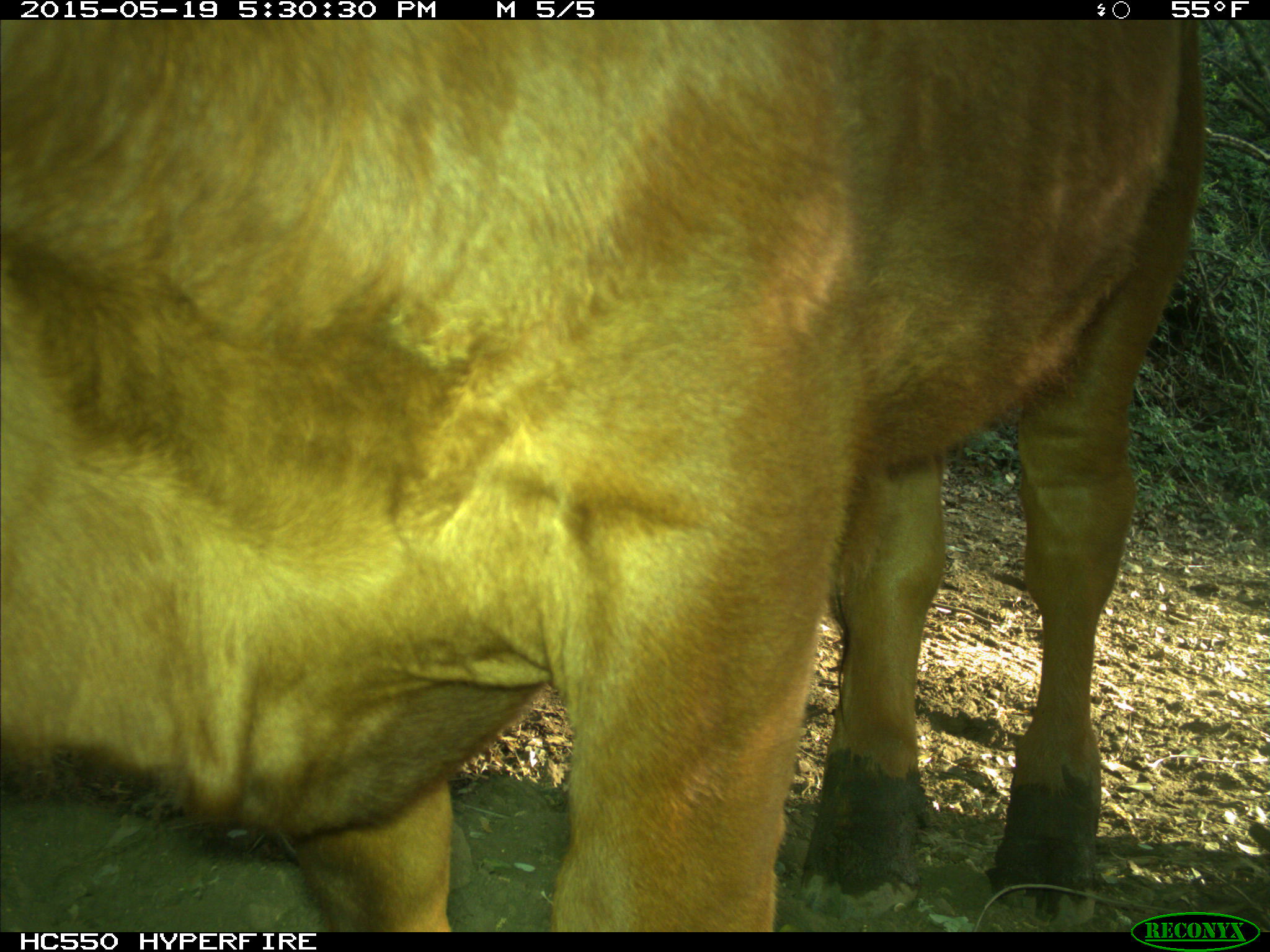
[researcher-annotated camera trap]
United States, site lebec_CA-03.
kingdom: Animalia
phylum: Chordata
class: Mammalia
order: Artiodactyla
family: Bovidae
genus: Bos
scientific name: Bos taurus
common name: domestic cow